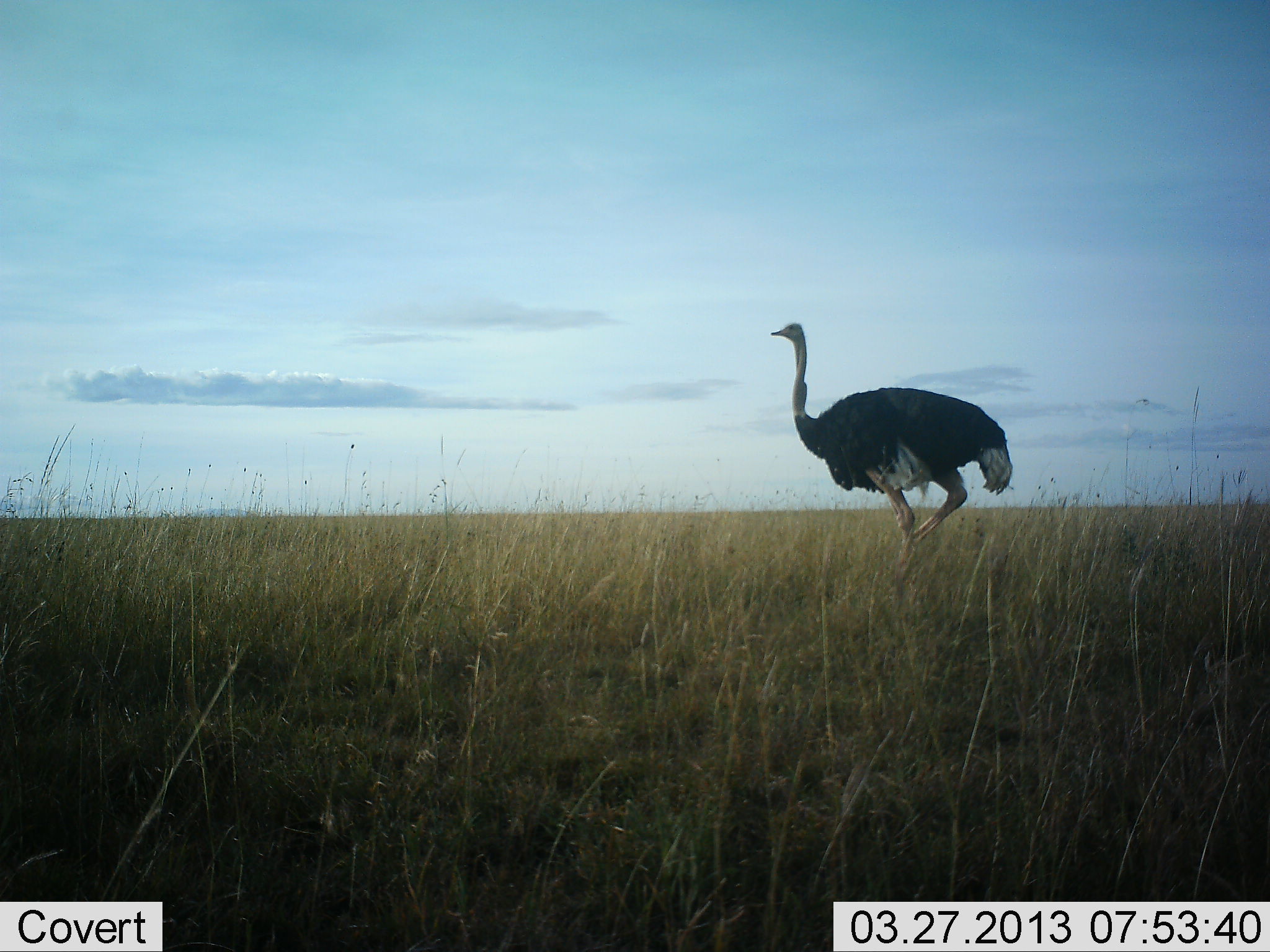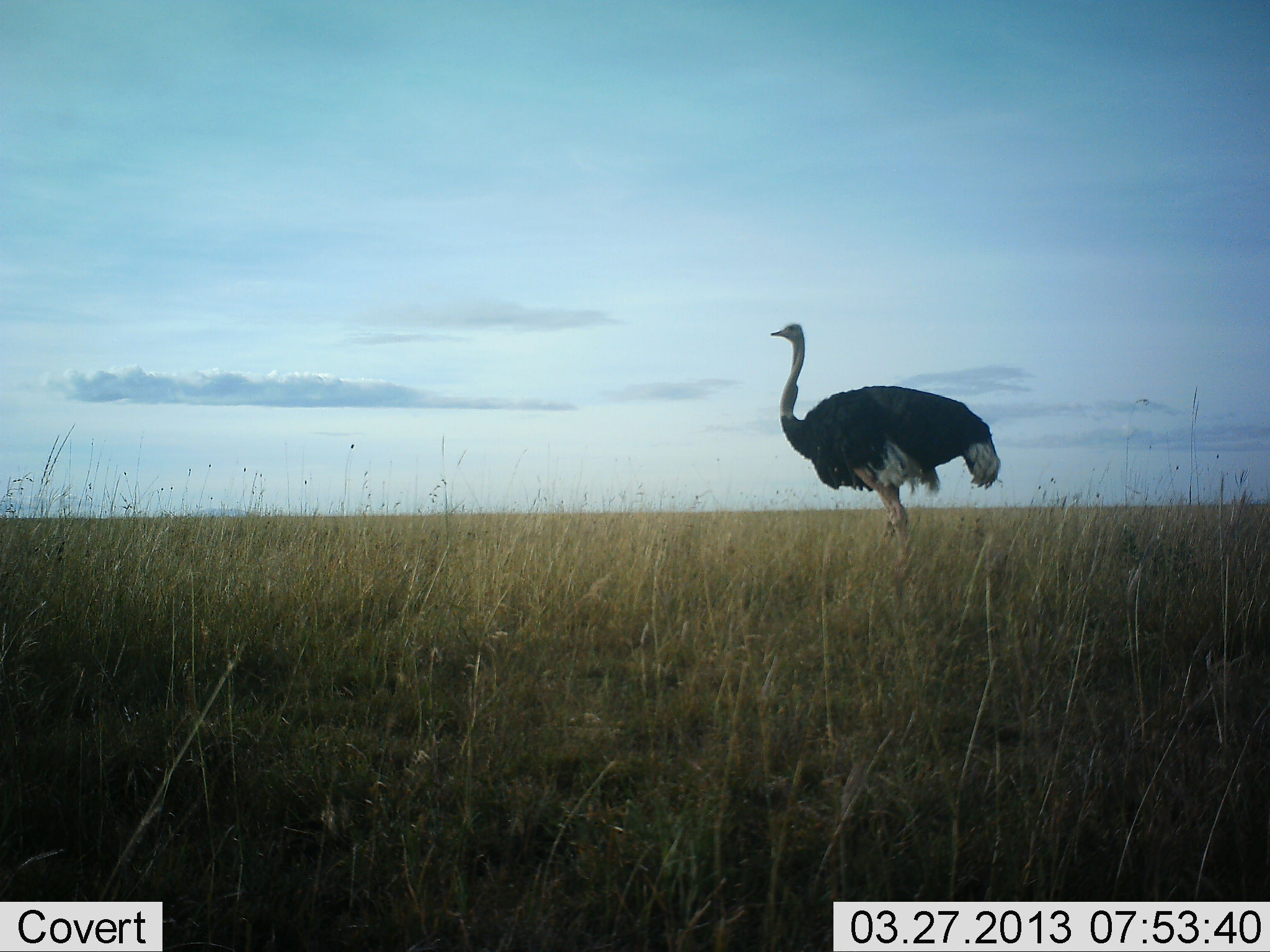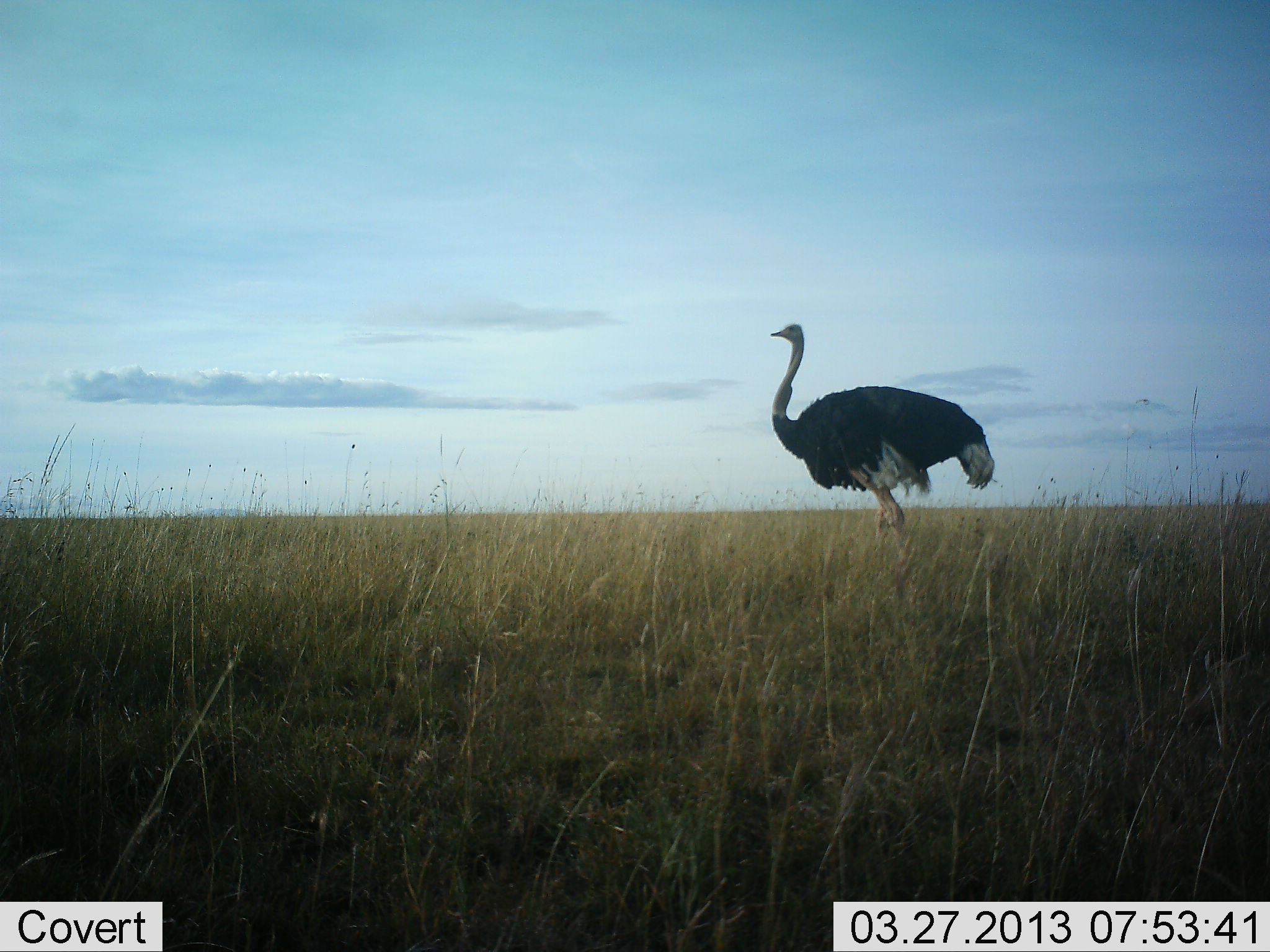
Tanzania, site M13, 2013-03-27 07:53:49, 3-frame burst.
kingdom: Animalia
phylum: Chordata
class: Aves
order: Struthioniformes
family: Struthionidae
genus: Struthio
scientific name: Struthio camelus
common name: ostrich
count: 1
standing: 39%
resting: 0%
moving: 70%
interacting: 0%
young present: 0%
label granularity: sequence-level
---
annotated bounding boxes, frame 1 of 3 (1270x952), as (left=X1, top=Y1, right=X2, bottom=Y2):
animal: (left=771, top=321, right=1014, bottom=579)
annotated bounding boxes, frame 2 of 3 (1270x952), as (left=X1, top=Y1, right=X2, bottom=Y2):
animal: (left=765, top=322, right=1001, bottom=583)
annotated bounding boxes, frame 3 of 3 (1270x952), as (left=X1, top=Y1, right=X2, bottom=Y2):
animal: (left=769, top=323, right=997, bottom=571)